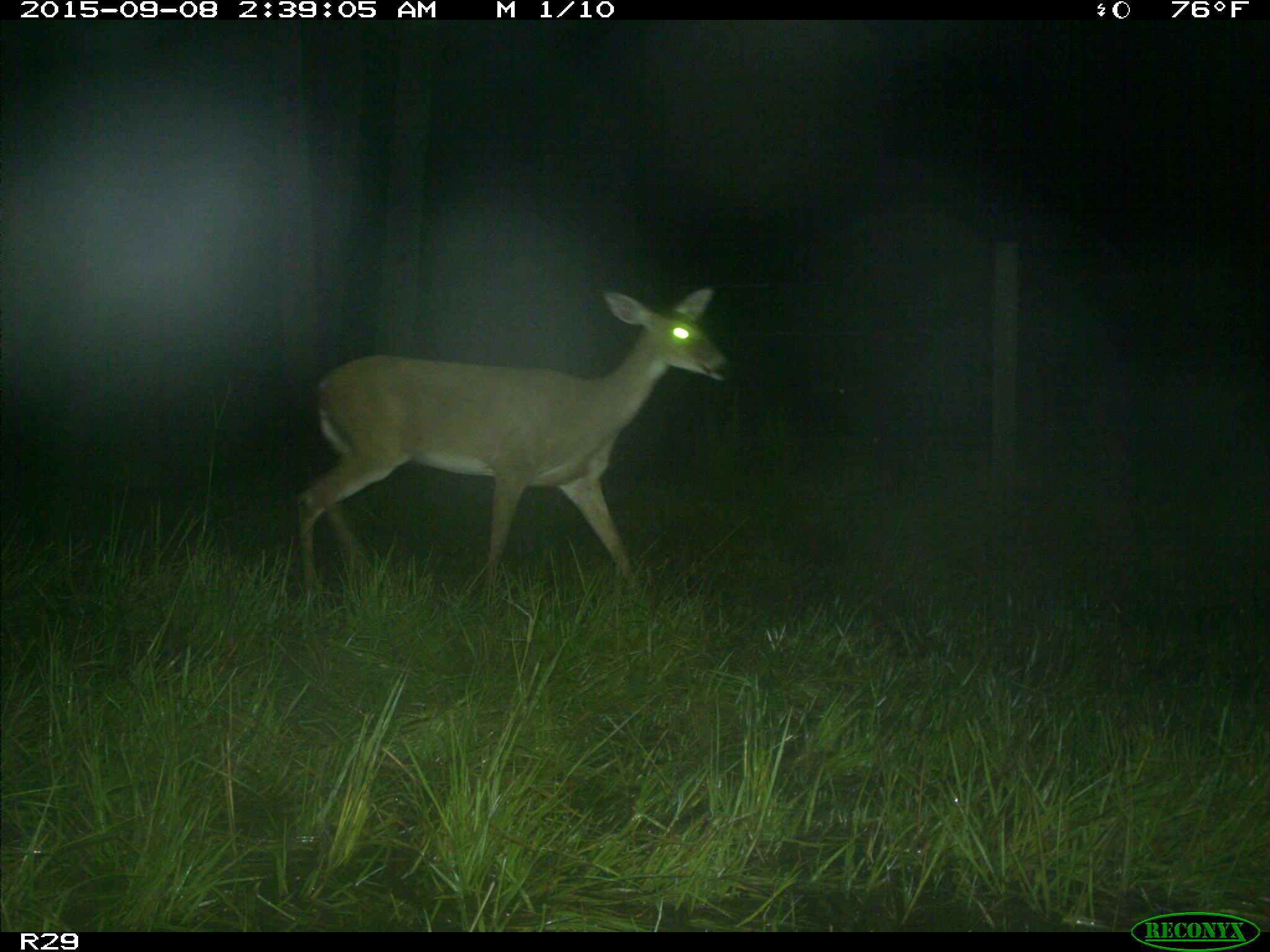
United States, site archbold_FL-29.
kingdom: Animalia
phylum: Chordata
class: Mammalia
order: Artiodactyla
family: Cervidae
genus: Odocoileus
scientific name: Odocoileus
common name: deer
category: unidentified deer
Unidentified deer (deer) (Odocoileus).